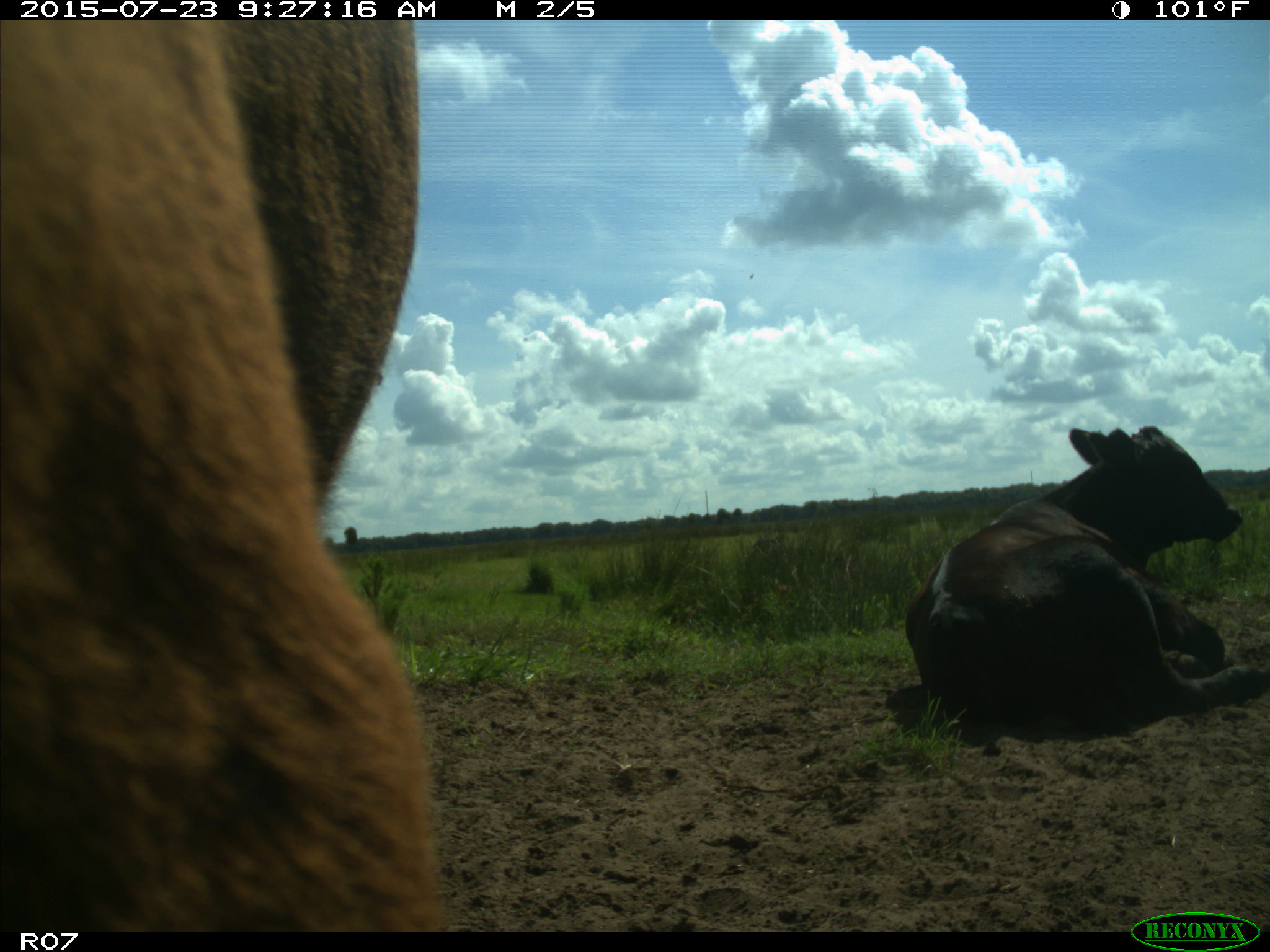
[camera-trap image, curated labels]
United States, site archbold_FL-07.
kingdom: Animalia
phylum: Chordata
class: Mammalia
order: Artiodactyla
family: Bovidae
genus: Bos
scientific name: Bos taurus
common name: domestic cow